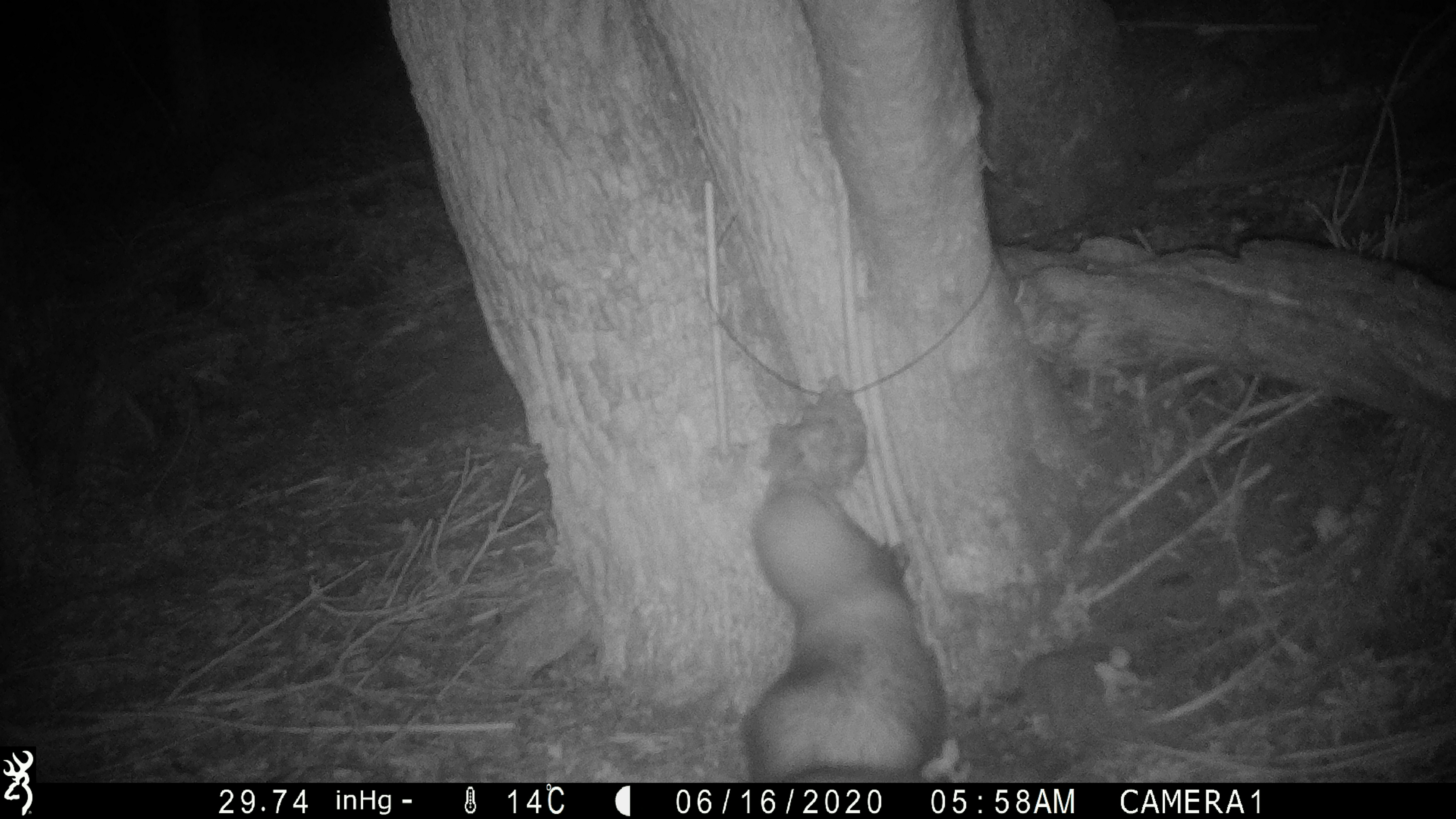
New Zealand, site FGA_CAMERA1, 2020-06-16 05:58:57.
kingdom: Animalia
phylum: Chordata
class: Mammalia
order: Carnivora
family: Mustelidae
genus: Mustela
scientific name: Mustela furo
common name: ferret